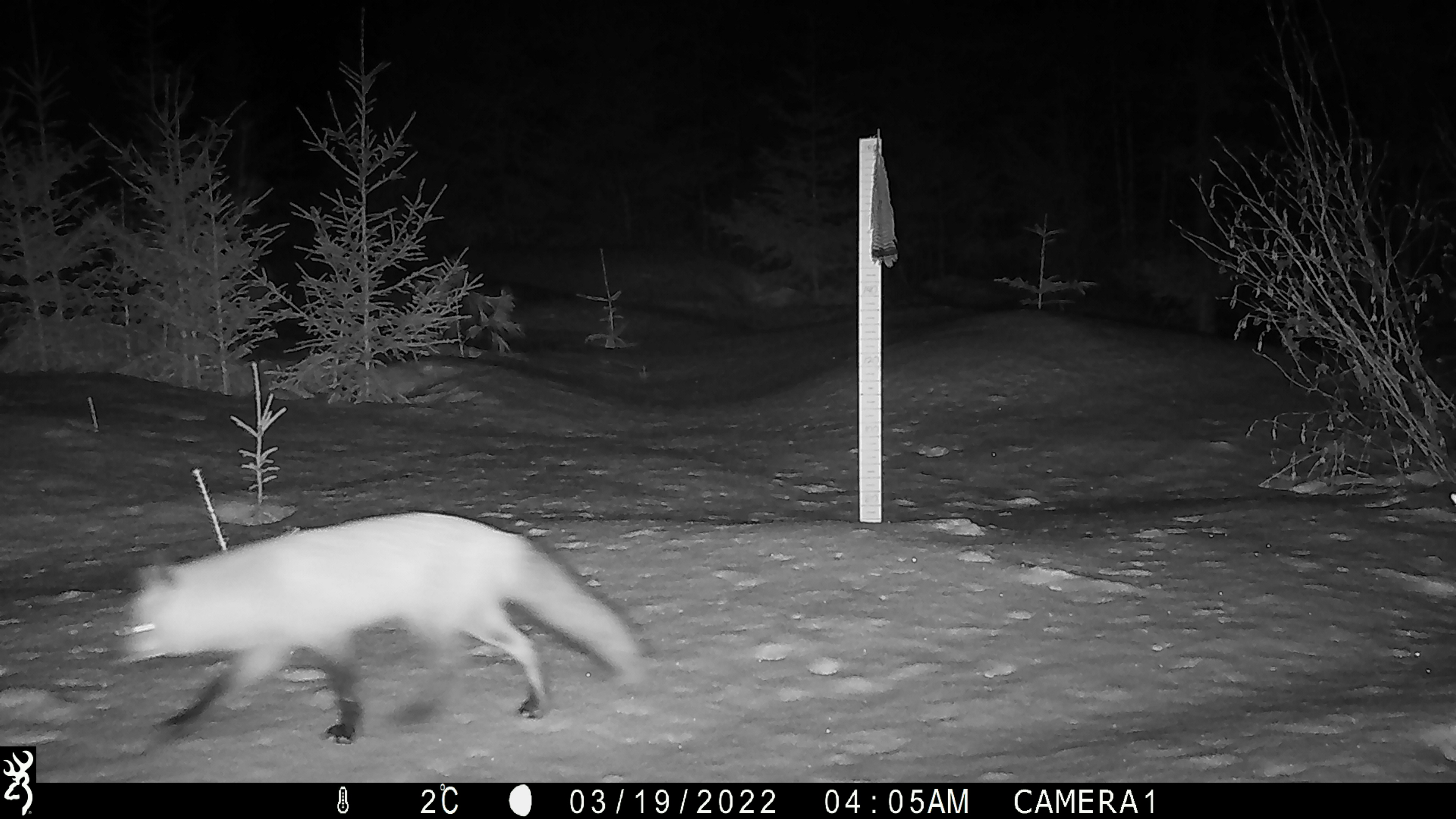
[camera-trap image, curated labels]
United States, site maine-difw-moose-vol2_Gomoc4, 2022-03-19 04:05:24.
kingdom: Animalia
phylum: Chordata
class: Mammalia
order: Carnivora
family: Canidae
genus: Vulpes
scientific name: Vulpes vulpes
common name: red fox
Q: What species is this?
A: Red fox (Vulpes vulpes).